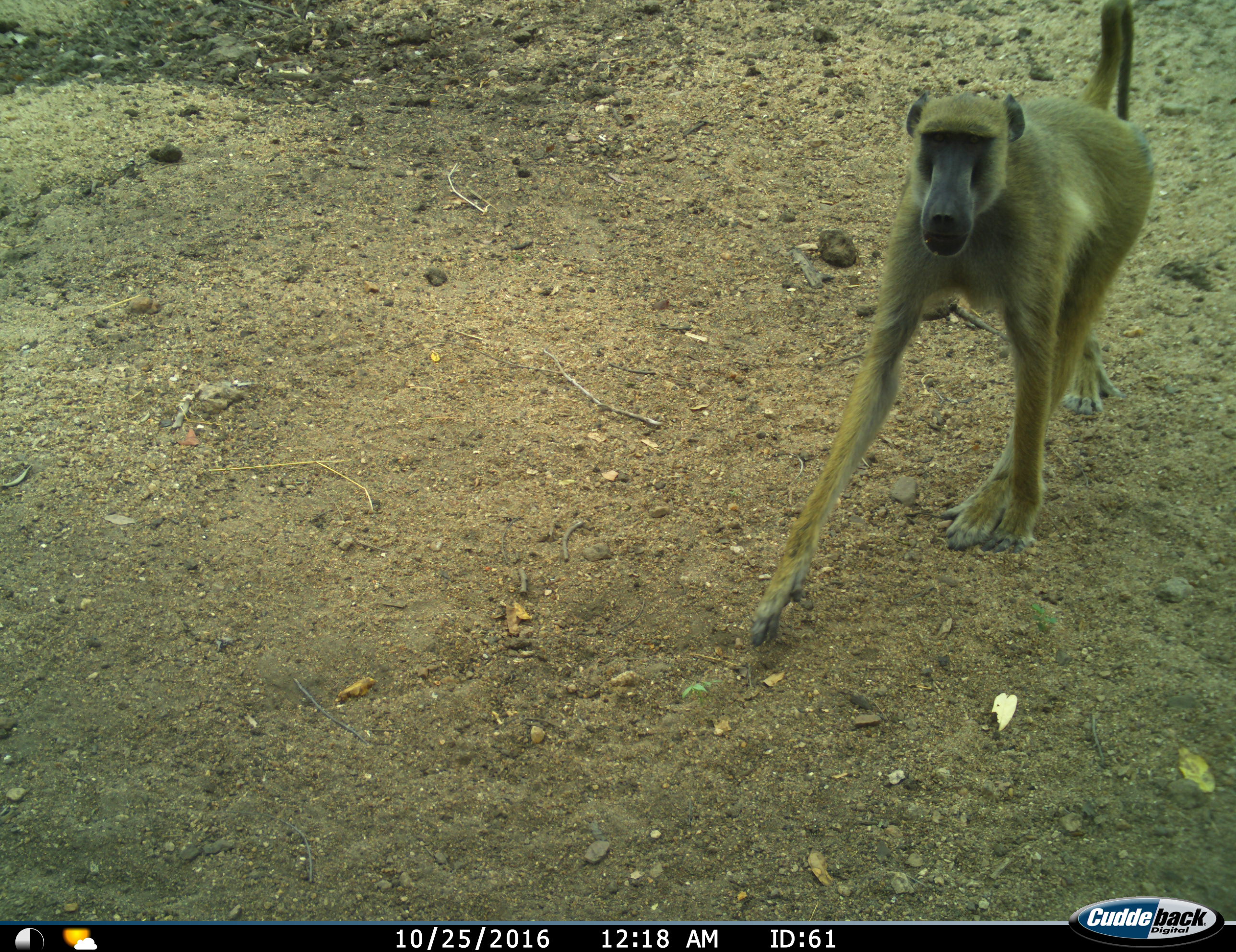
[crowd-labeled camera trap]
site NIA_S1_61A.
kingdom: Animalia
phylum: Chordata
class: Mammalia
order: Primates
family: Cercopithecidae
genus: Papio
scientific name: Papio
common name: baboon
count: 1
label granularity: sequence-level